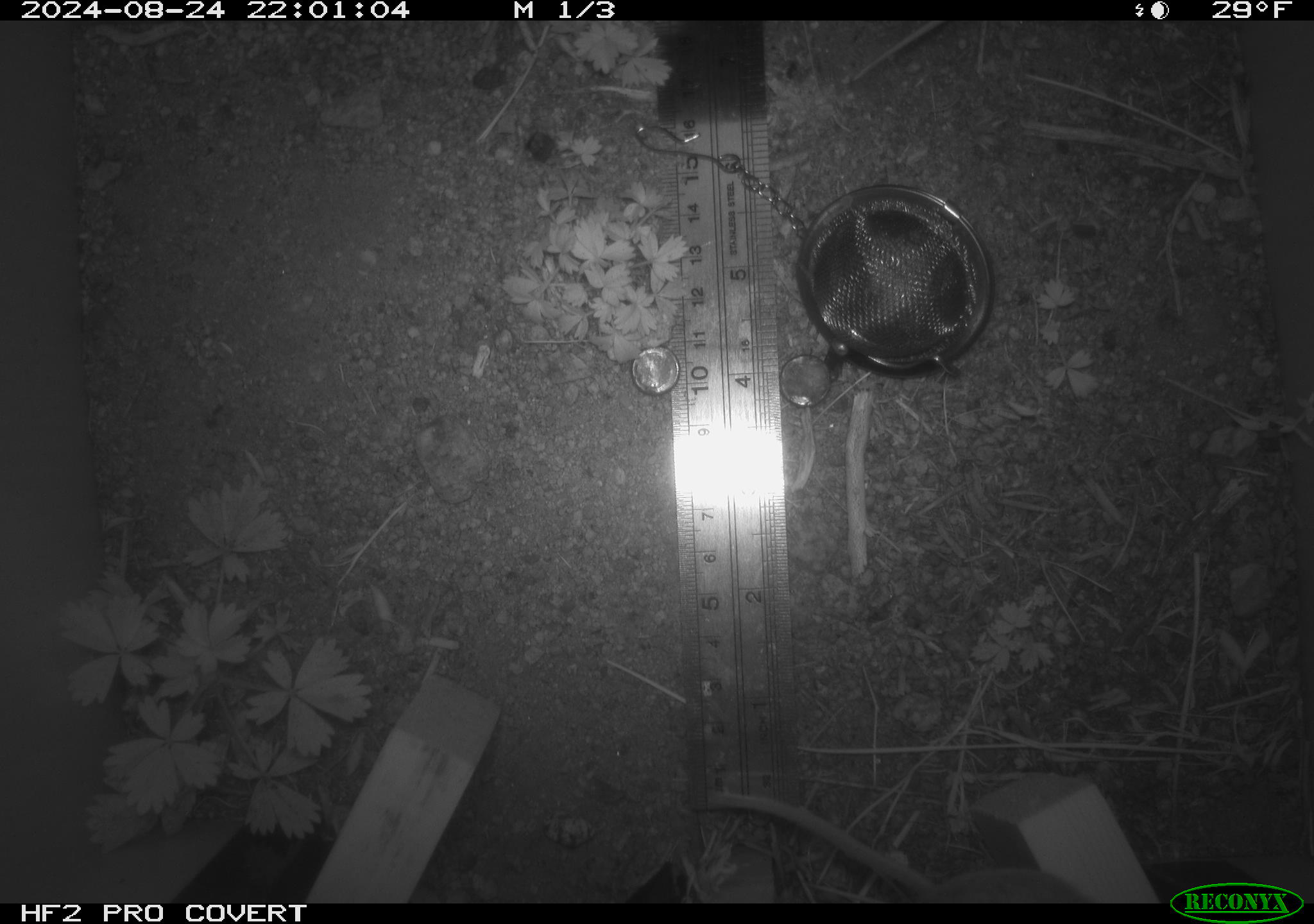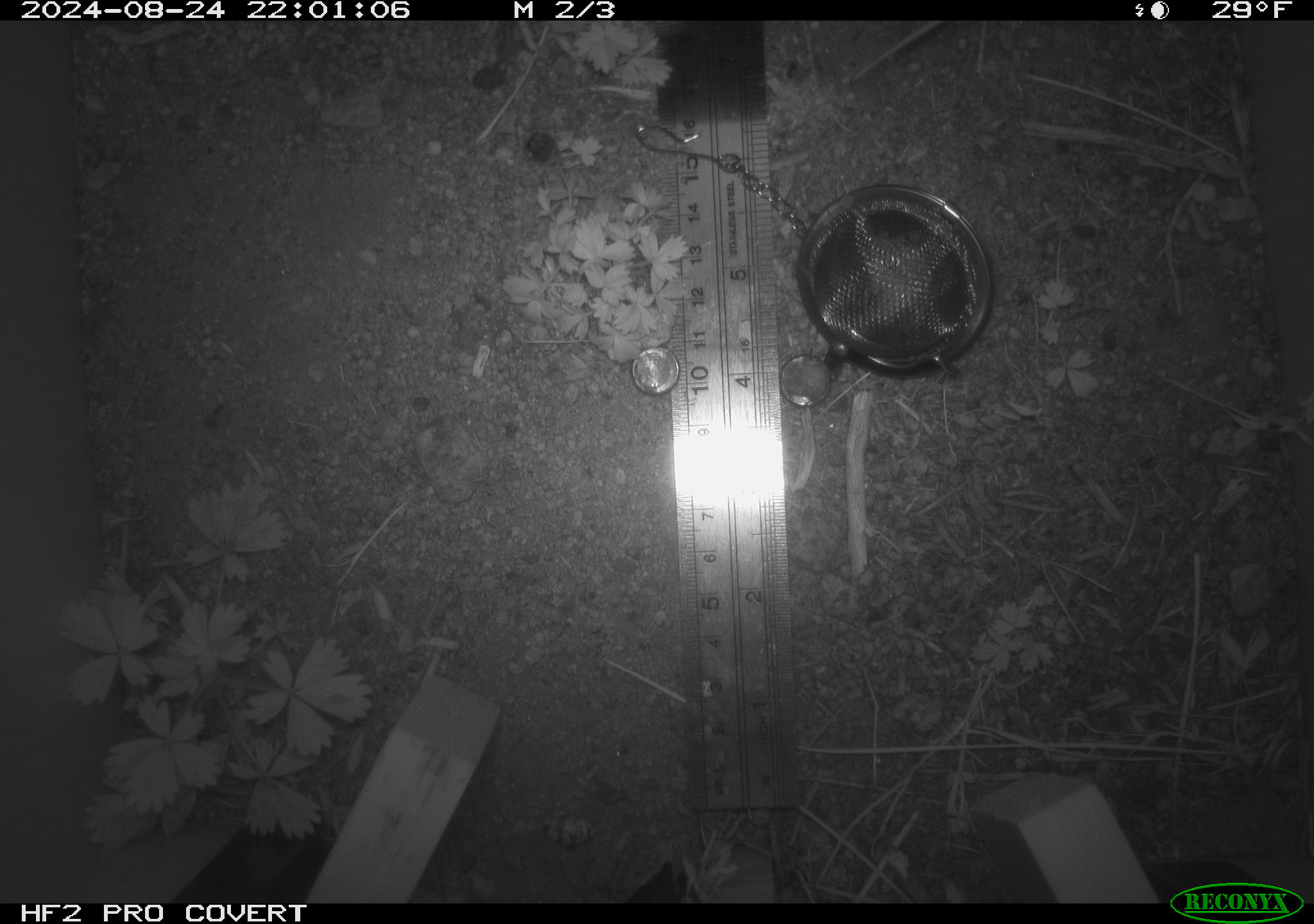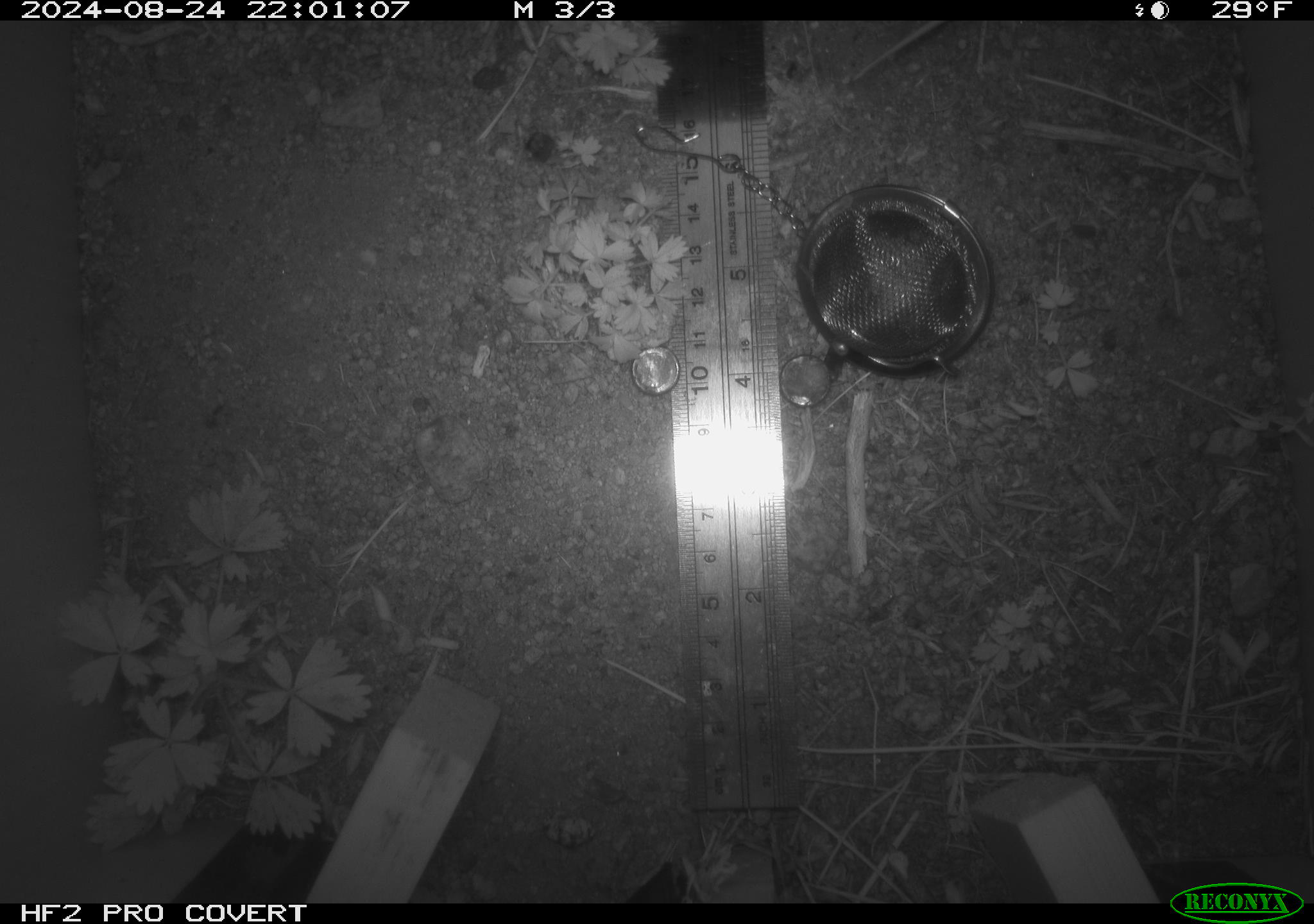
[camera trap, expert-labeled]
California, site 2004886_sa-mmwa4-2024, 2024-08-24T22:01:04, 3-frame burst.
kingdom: Animalia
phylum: Chordata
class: Mammalia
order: Rodentia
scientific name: Rodentia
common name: mouse species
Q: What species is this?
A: Mouse species (Rodentia).